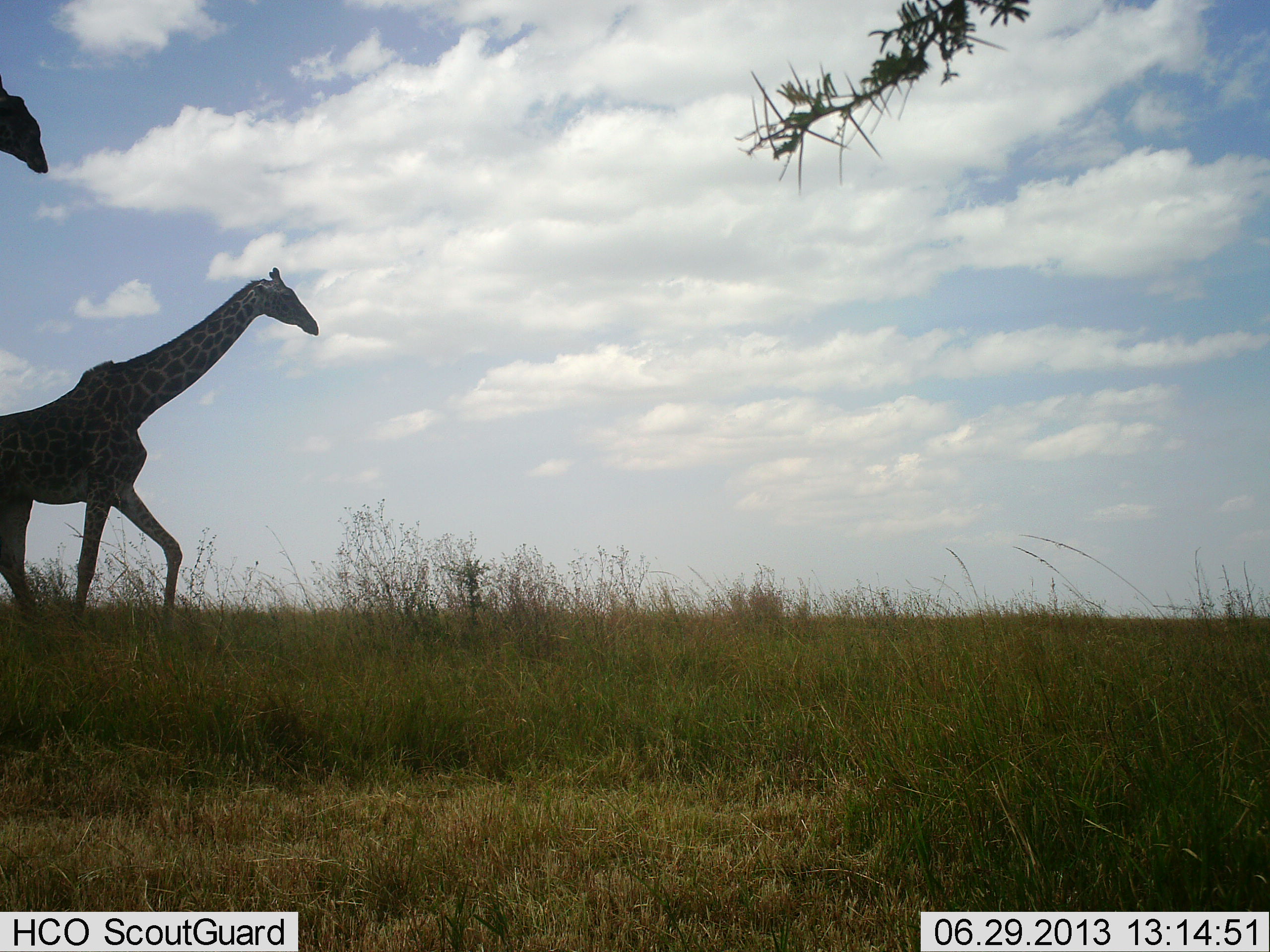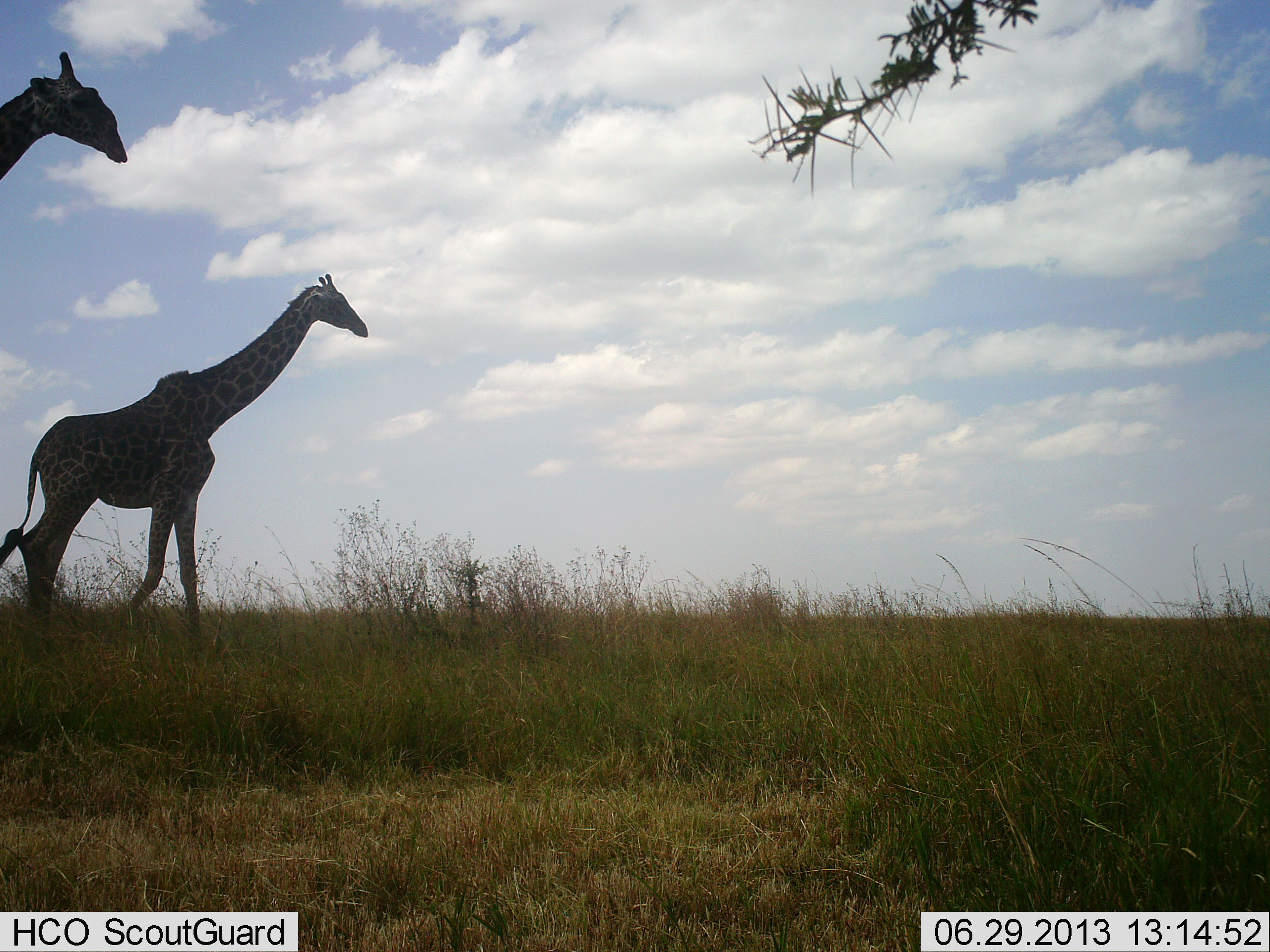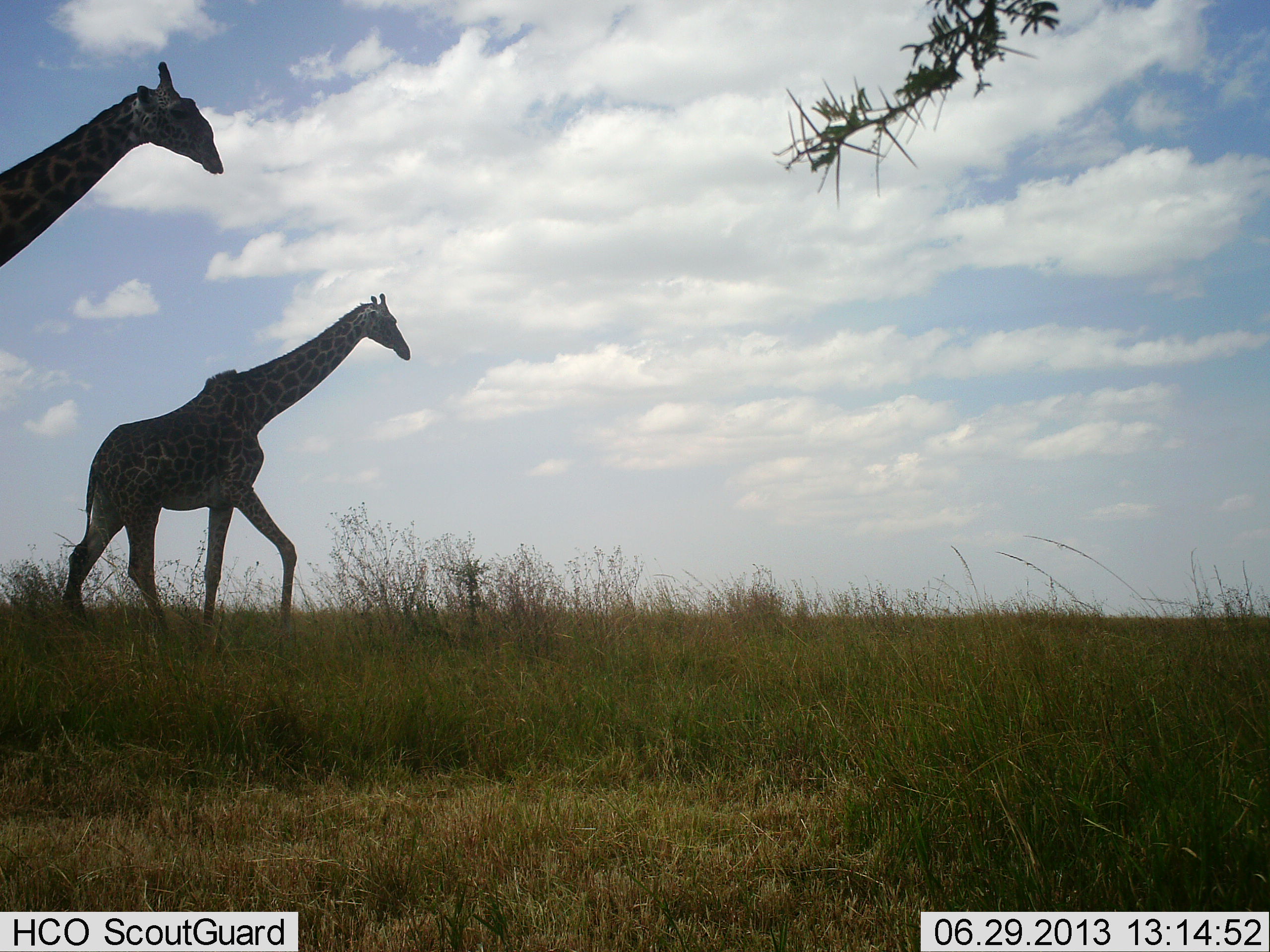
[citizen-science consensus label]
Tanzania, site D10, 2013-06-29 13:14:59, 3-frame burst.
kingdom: Animalia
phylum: Chordata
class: Mammalia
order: Artiodactyla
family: Giraffidae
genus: Giraffa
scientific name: Giraffa camelopardalis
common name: giraffe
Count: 2.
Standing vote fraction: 10%.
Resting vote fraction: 0%.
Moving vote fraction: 90%.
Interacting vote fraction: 0%.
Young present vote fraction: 5%.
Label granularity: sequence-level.